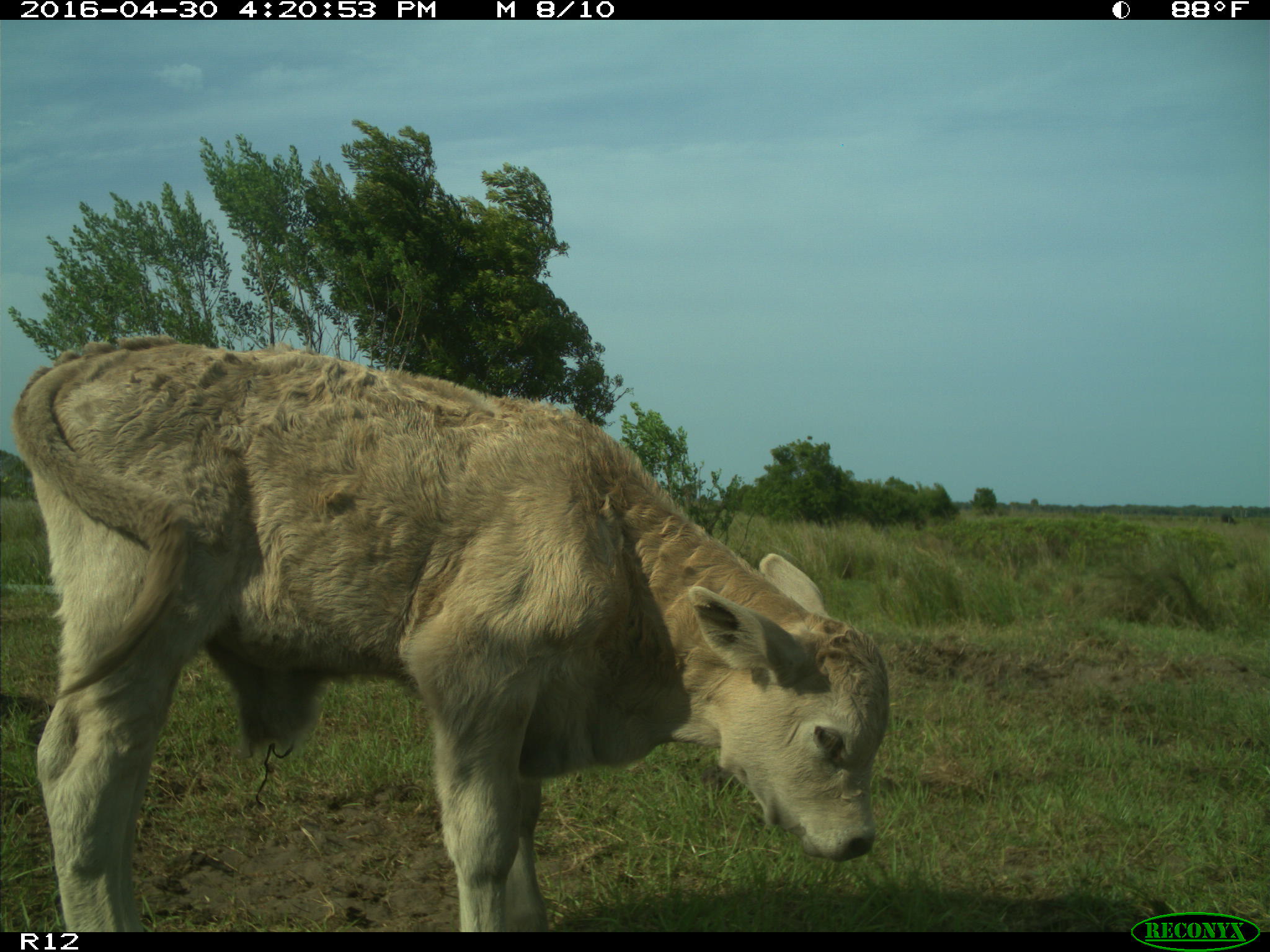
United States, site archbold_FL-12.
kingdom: Animalia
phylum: Chordata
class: Mammalia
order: Artiodactyla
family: Bovidae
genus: Bos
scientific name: Bos taurus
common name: domestic cow